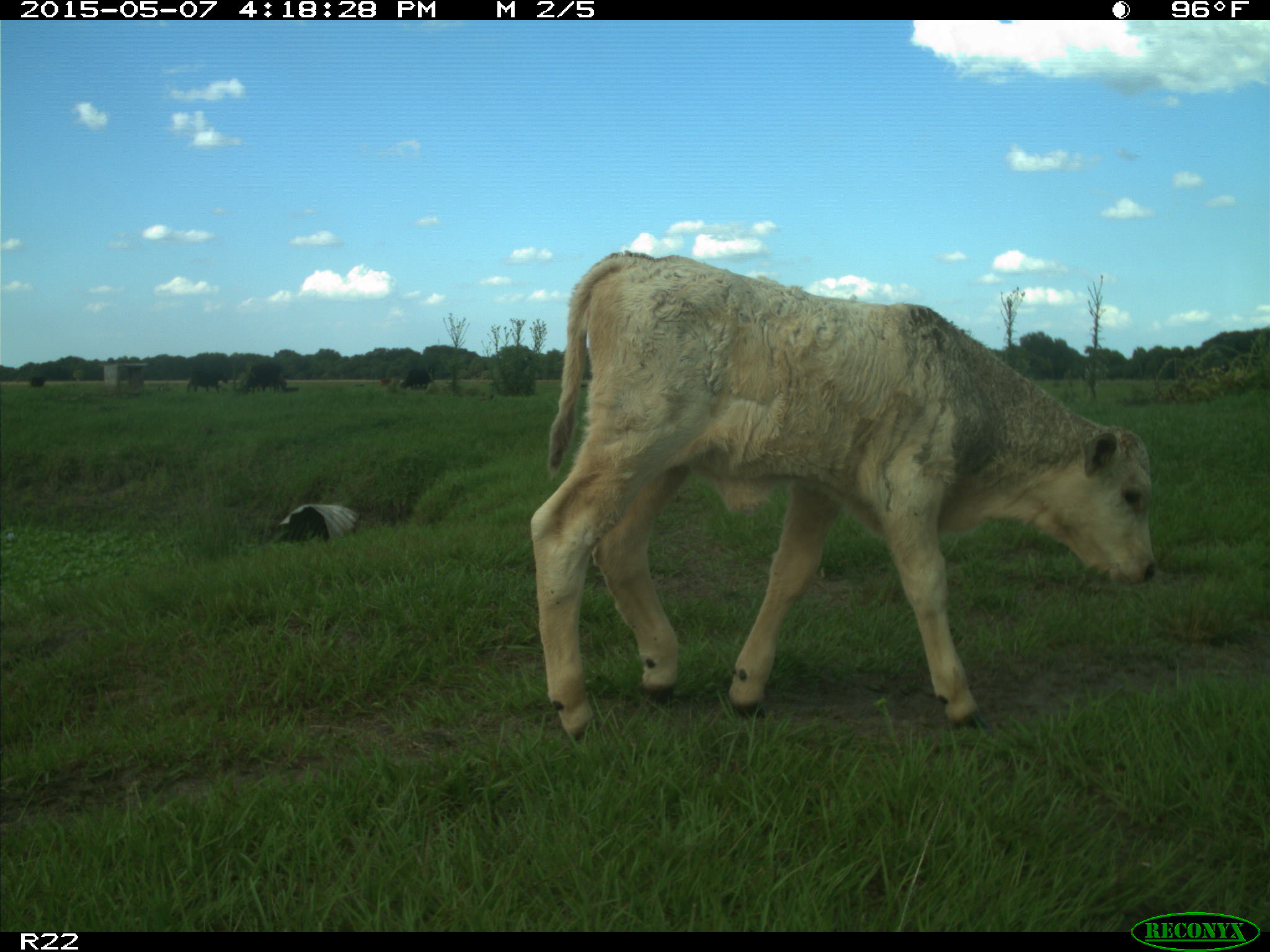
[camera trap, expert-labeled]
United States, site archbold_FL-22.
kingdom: Animalia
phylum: Chordata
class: Mammalia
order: Artiodactyla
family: Bovidae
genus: Bos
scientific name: Bos taurus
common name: domestic cow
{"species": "Bos taurus (domestic cow)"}